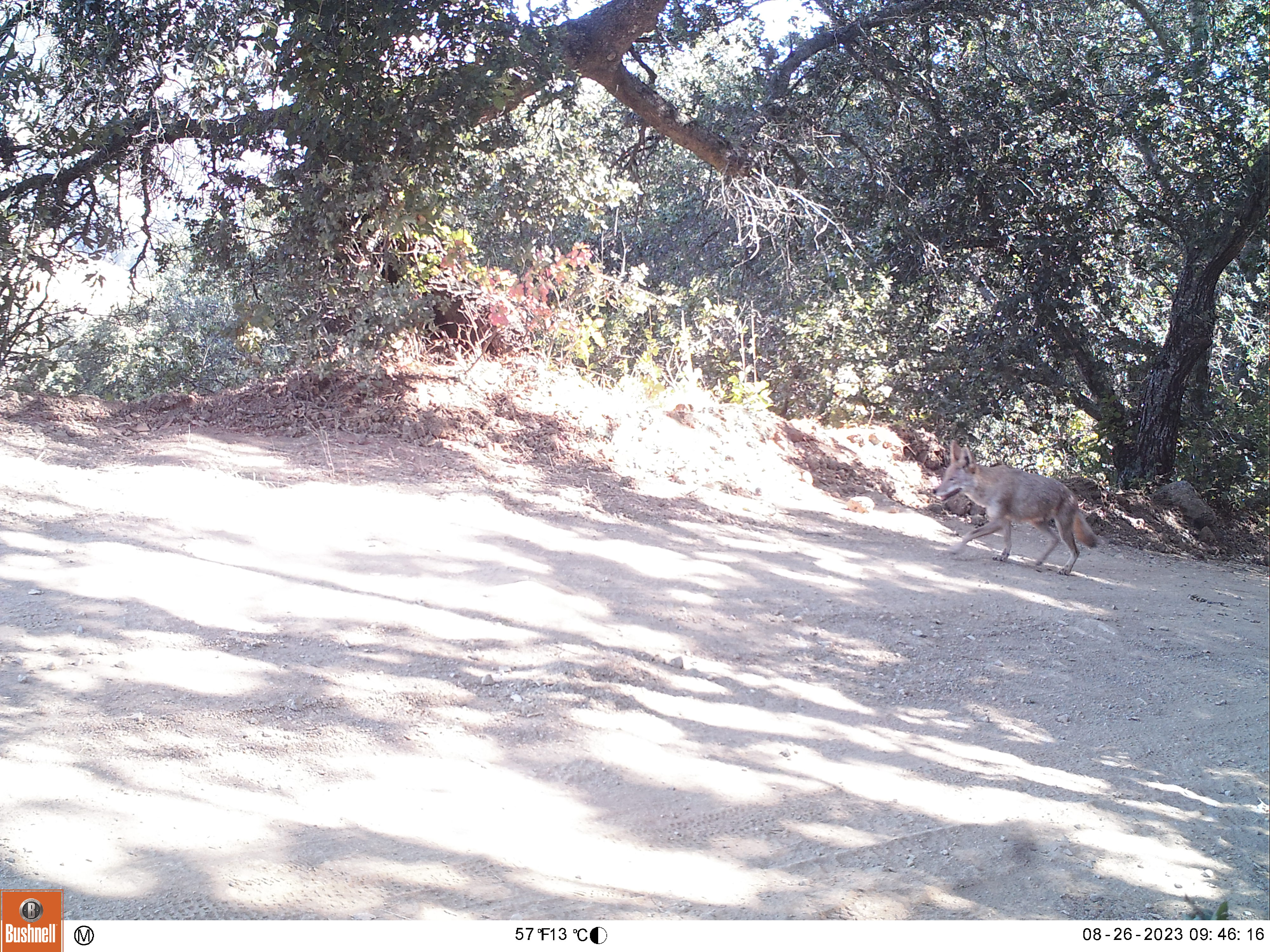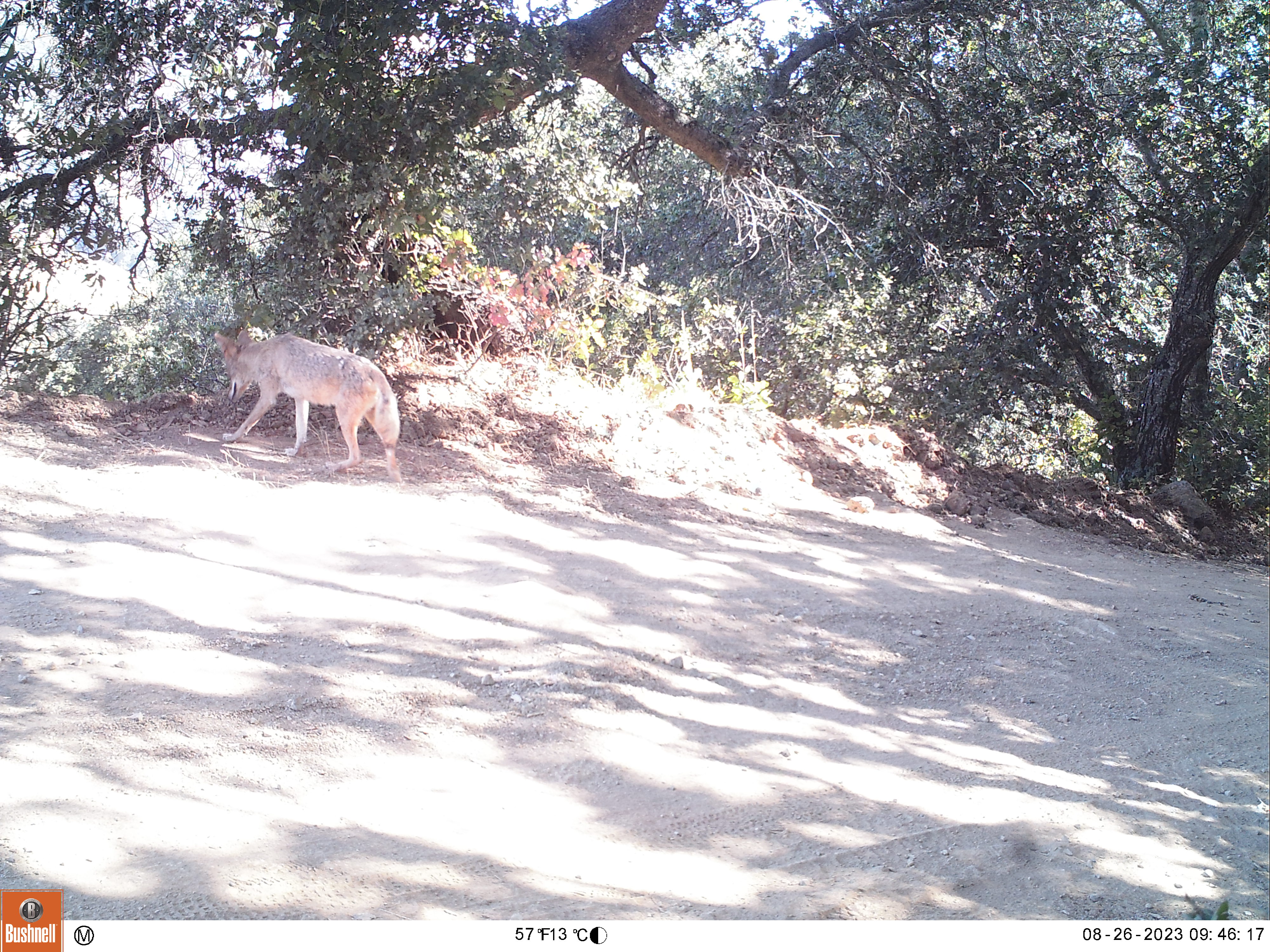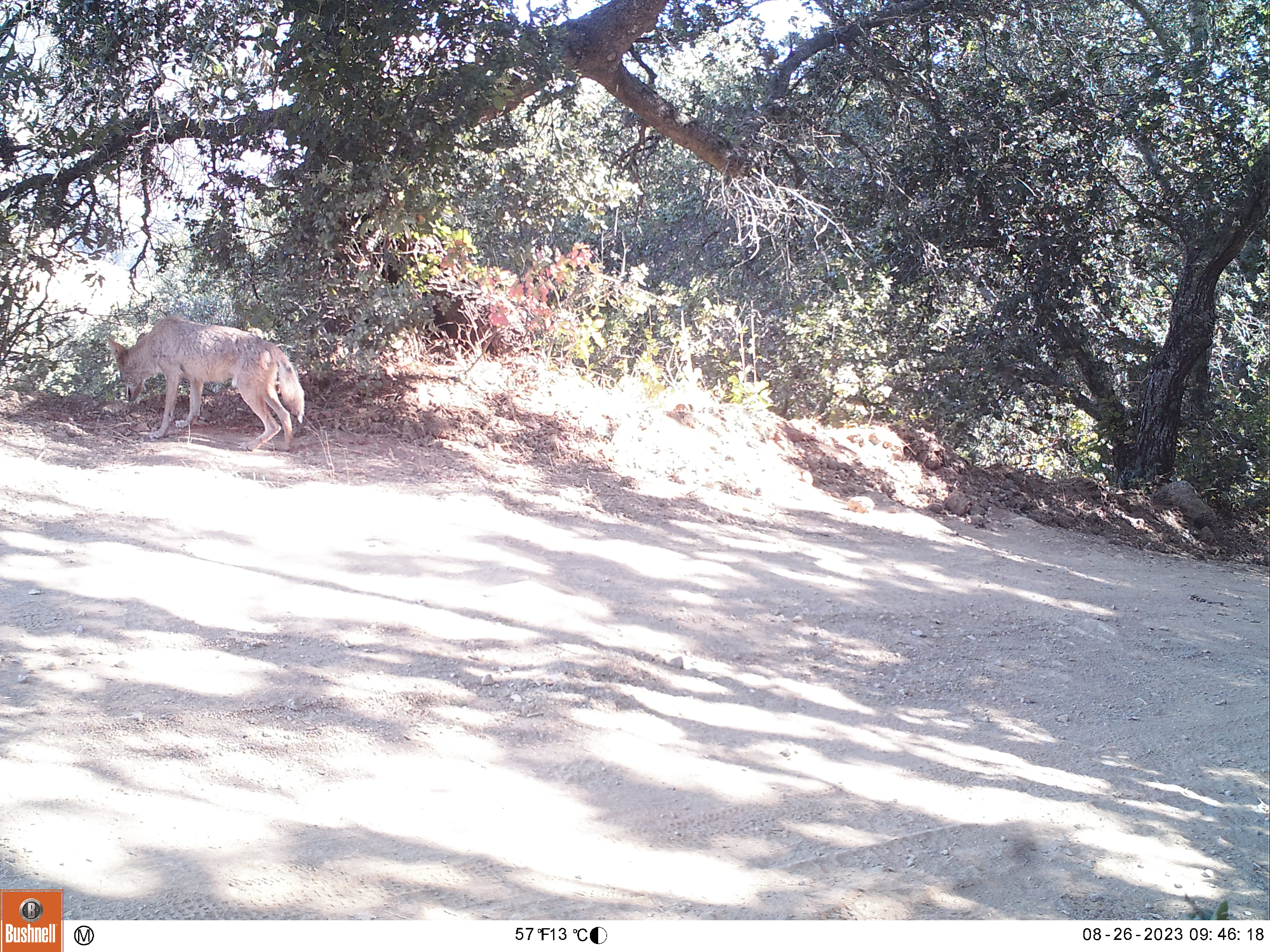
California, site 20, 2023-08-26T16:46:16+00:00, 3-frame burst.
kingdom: Animalia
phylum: Chordata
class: Mammalia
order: Carnivora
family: Canidae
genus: Canis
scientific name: Canis latrans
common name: coyote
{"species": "coyote (Canis latrans)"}